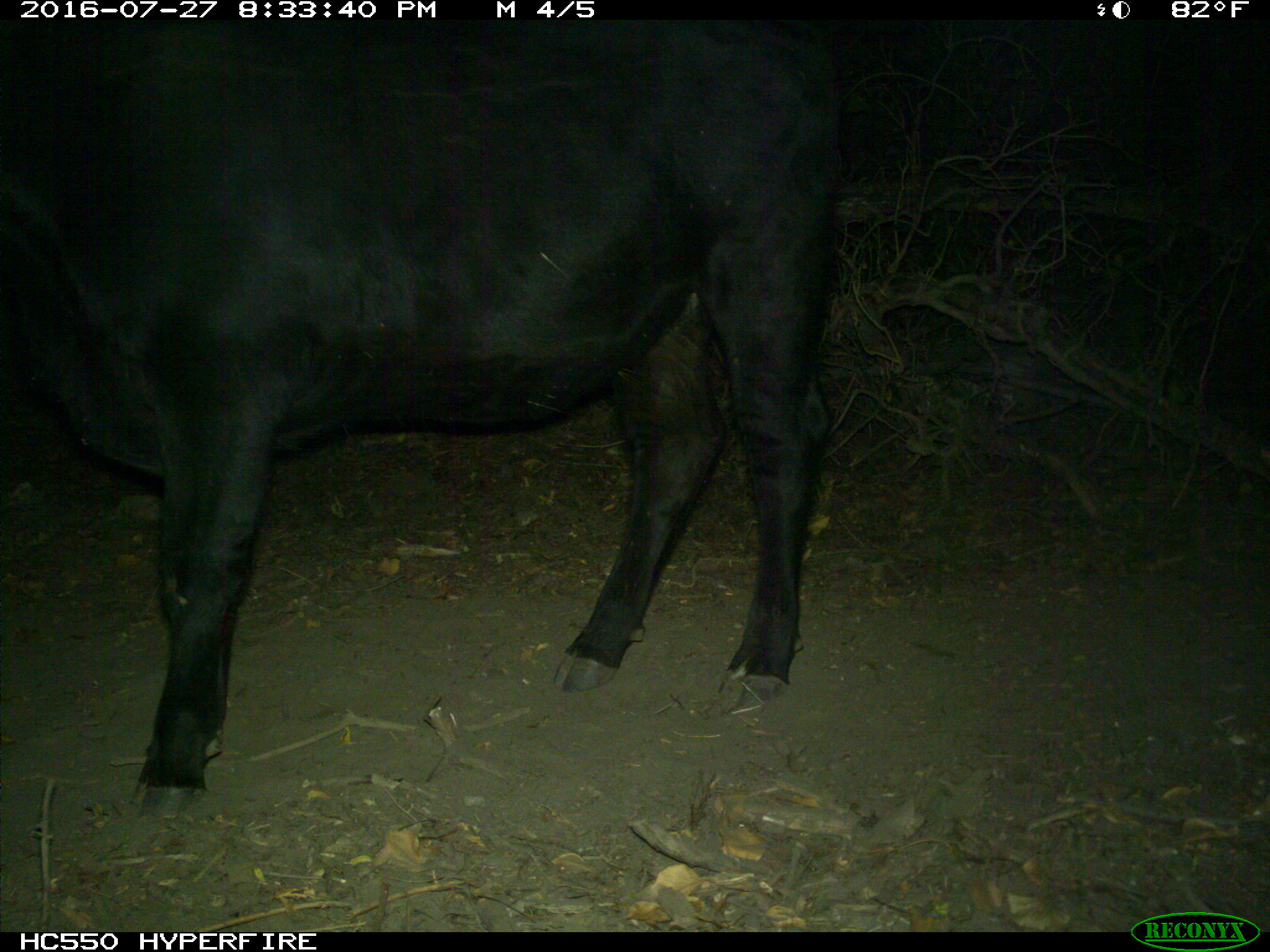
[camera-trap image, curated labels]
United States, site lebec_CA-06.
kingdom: Animalia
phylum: Chordata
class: Mammalia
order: Artiodactyla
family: Bovidae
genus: Bos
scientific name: Bos taurus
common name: domestic cow